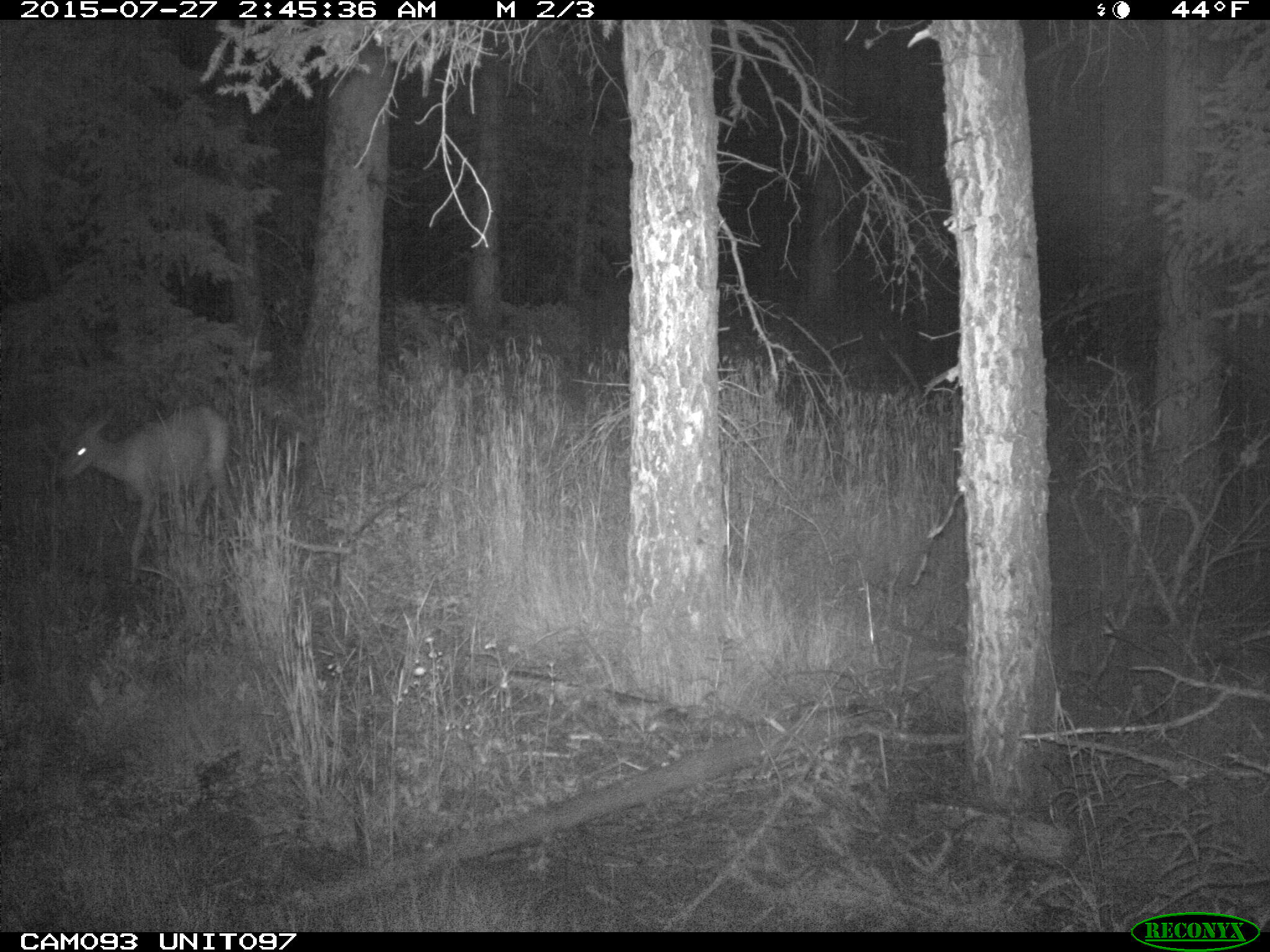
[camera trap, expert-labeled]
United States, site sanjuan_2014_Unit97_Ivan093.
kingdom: Animalia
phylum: Chordata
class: Mammalia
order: Artiodactyla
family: Cervidae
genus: Odocoileus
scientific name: Odocoileus hemionus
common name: mule deer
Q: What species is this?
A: Odocoileus hemionus (mule deer).